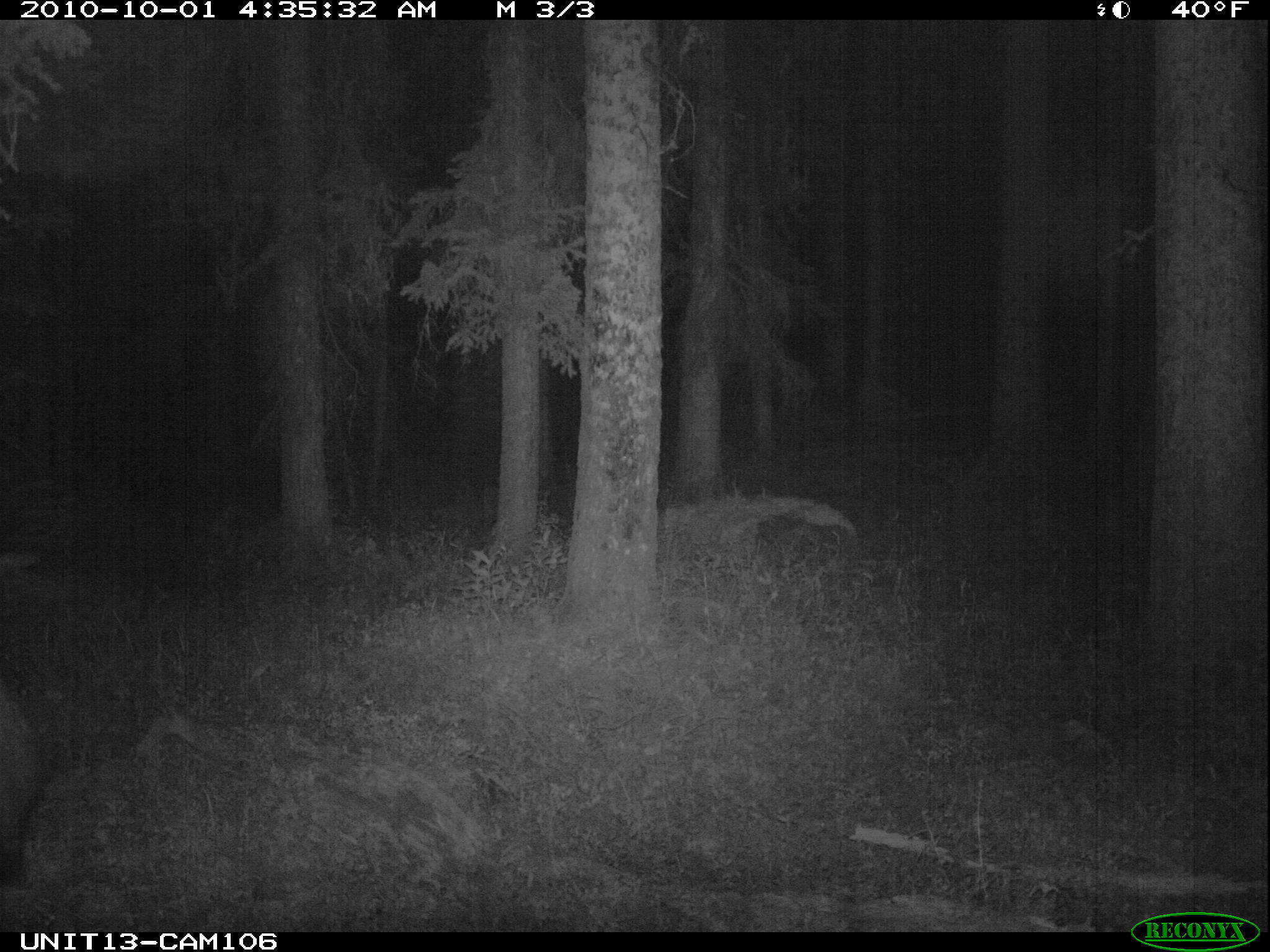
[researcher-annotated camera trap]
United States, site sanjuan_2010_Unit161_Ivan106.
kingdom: Animalia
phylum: Chordata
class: Mammalia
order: Artiodactyla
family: Cervidae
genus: Cervus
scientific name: Cervus elaphus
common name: red deer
Cervus elaphus (red deer).